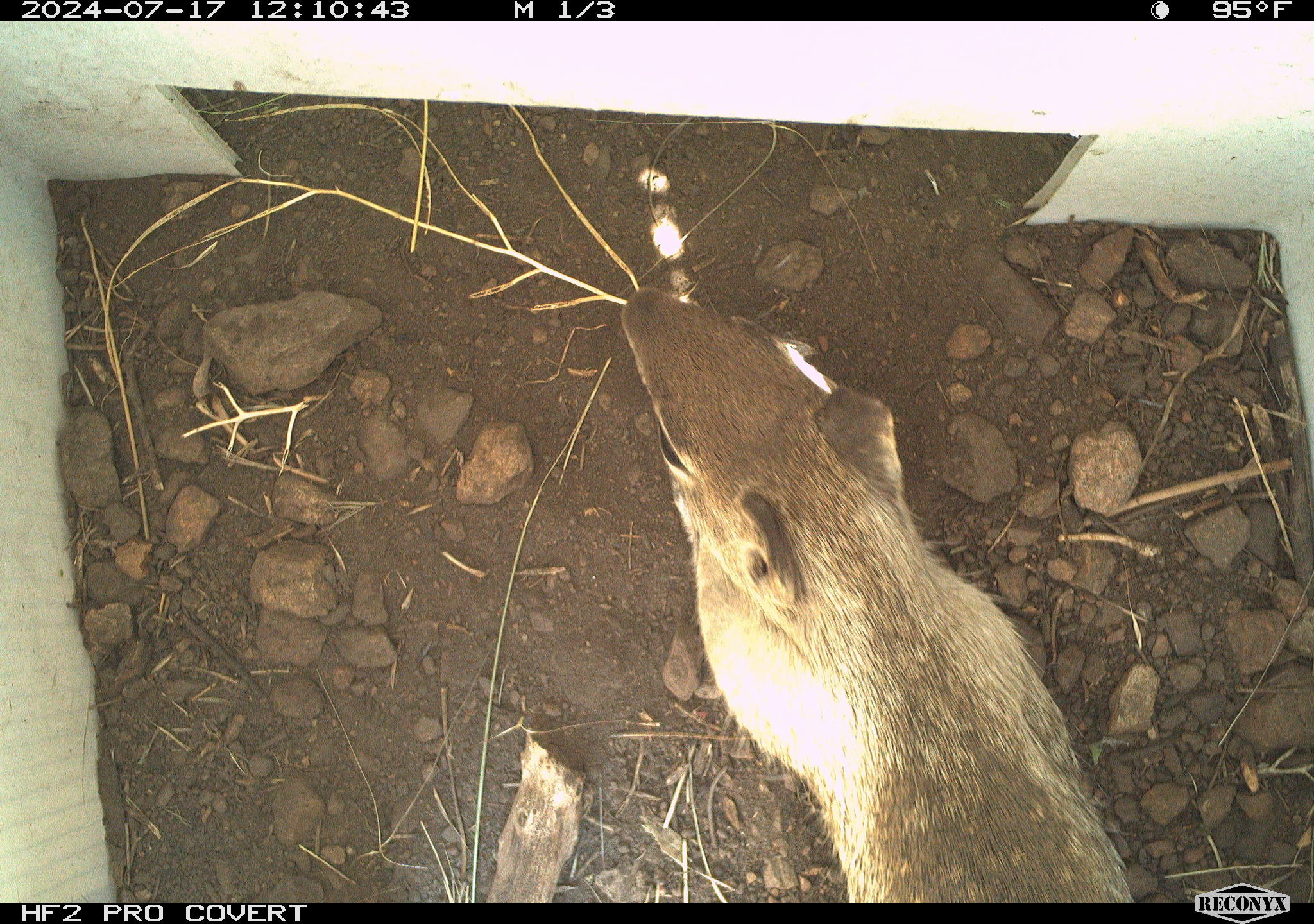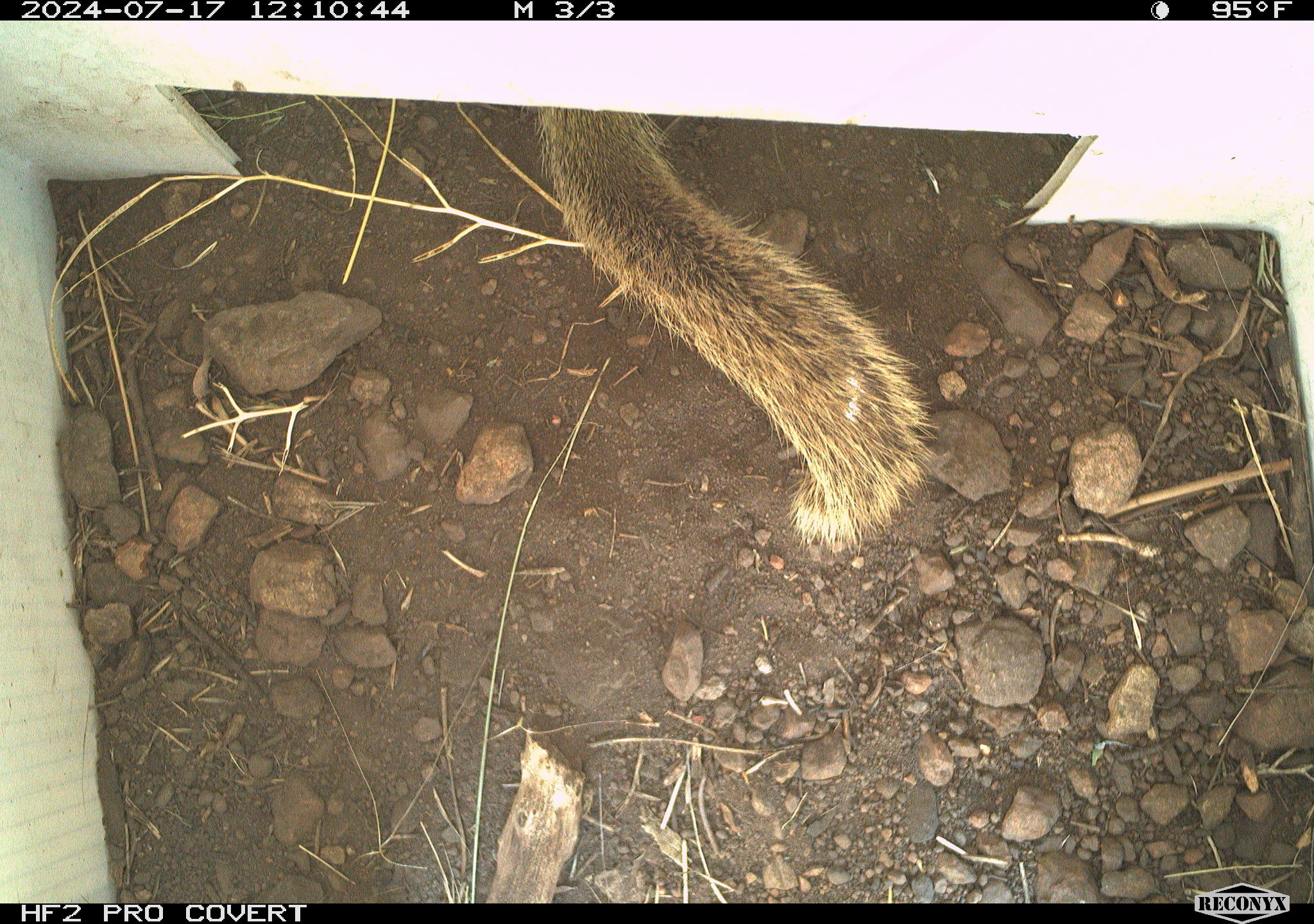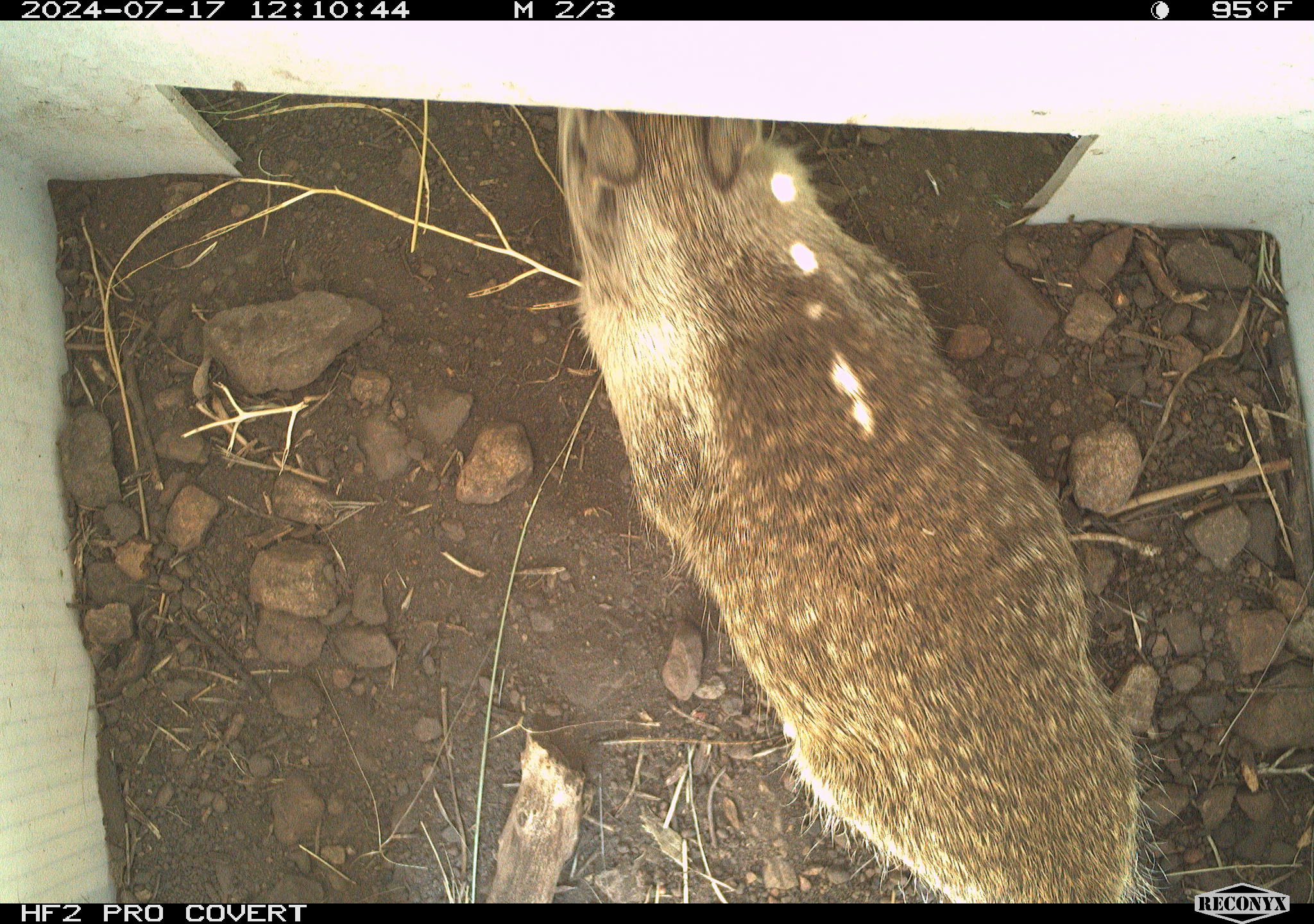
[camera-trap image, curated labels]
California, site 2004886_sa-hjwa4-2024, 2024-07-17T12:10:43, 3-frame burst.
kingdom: Animalia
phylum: Chordata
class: Mammalia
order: Rodentia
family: Sciuridae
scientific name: Sciuridae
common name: squirrels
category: sciuridae family